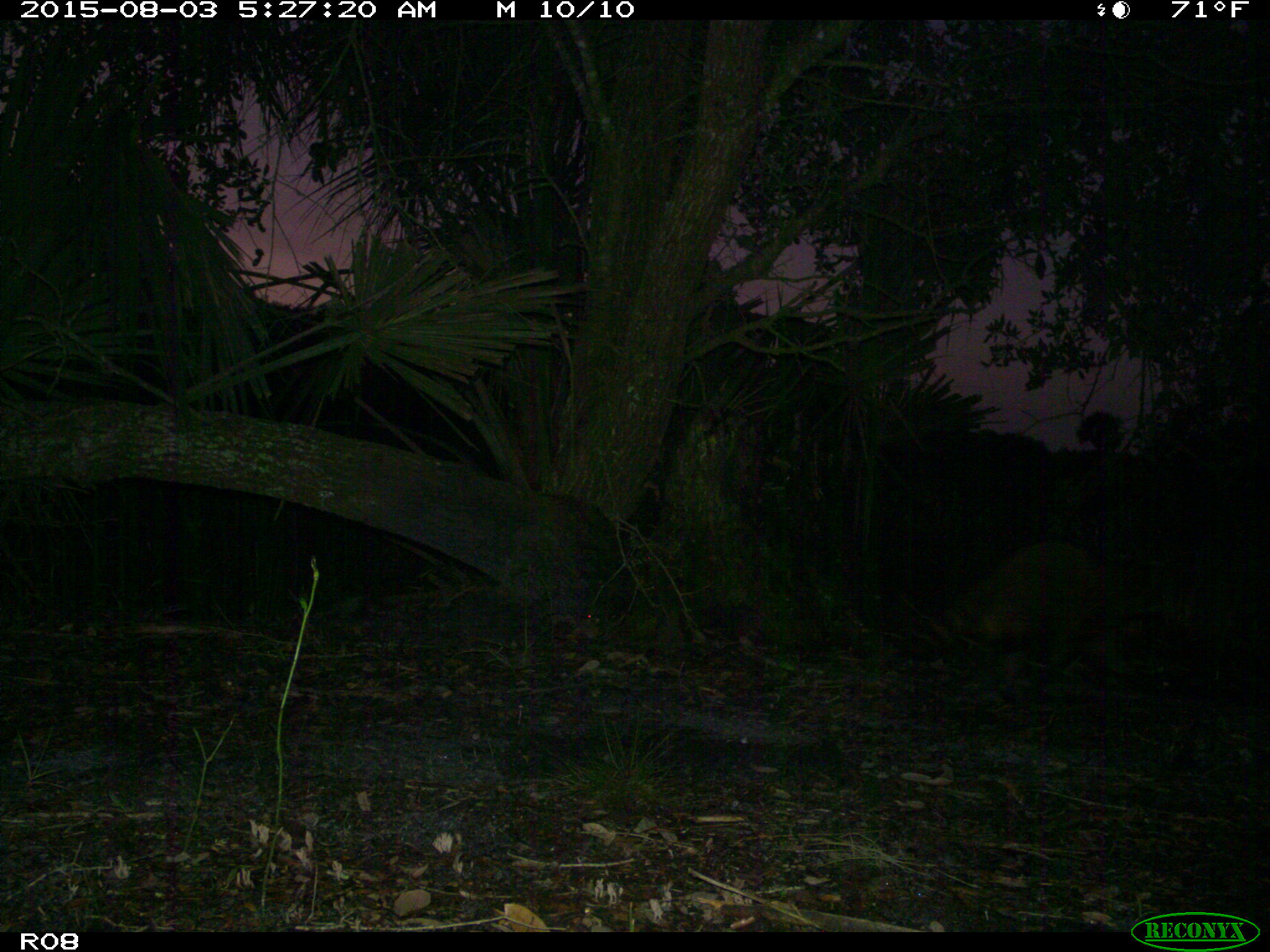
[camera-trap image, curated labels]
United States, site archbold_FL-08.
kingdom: Animalia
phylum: Chordata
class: Mammalia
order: Carnivora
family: Procyonidae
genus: Procyon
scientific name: Procyon lotor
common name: common raccoon